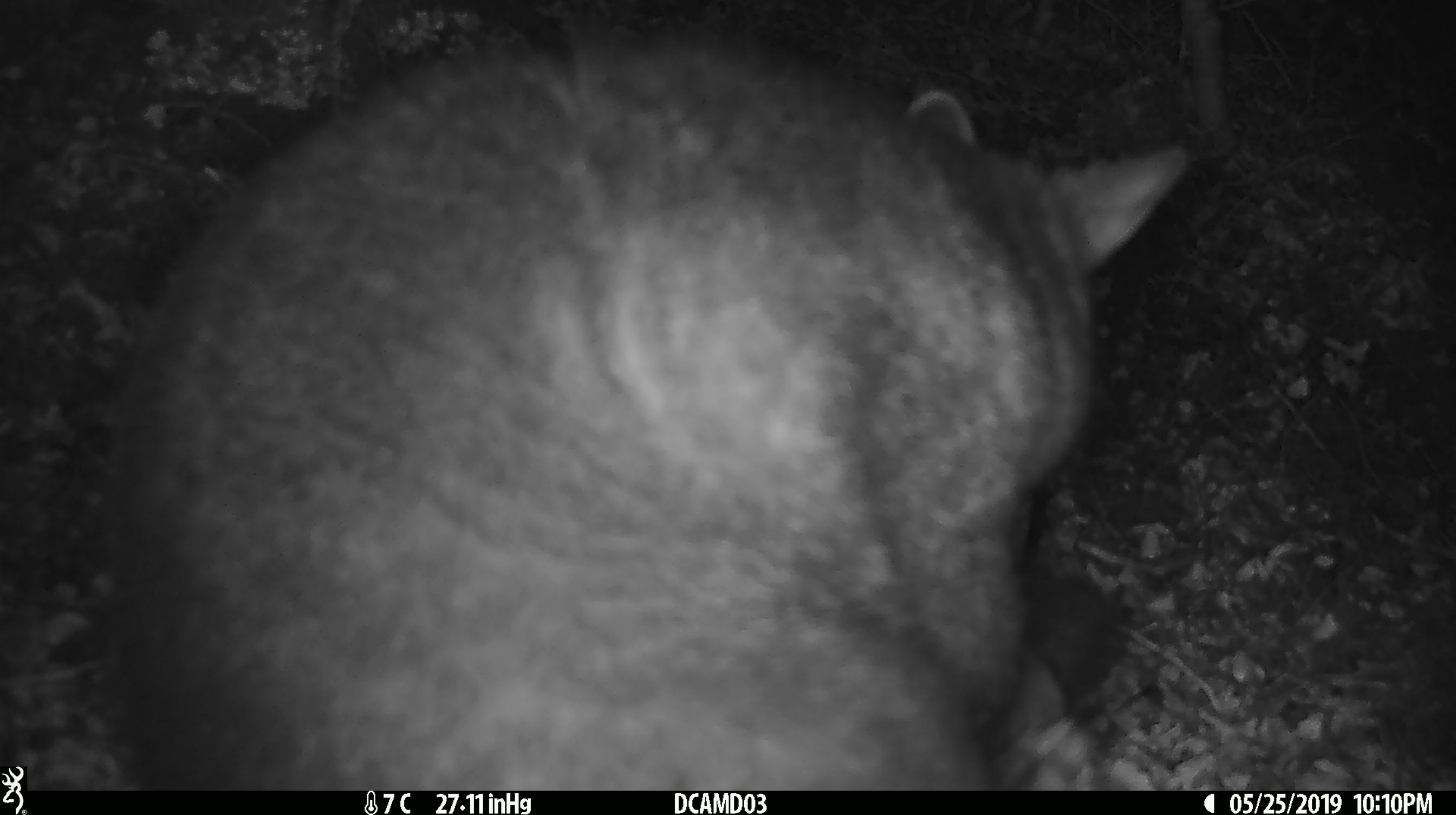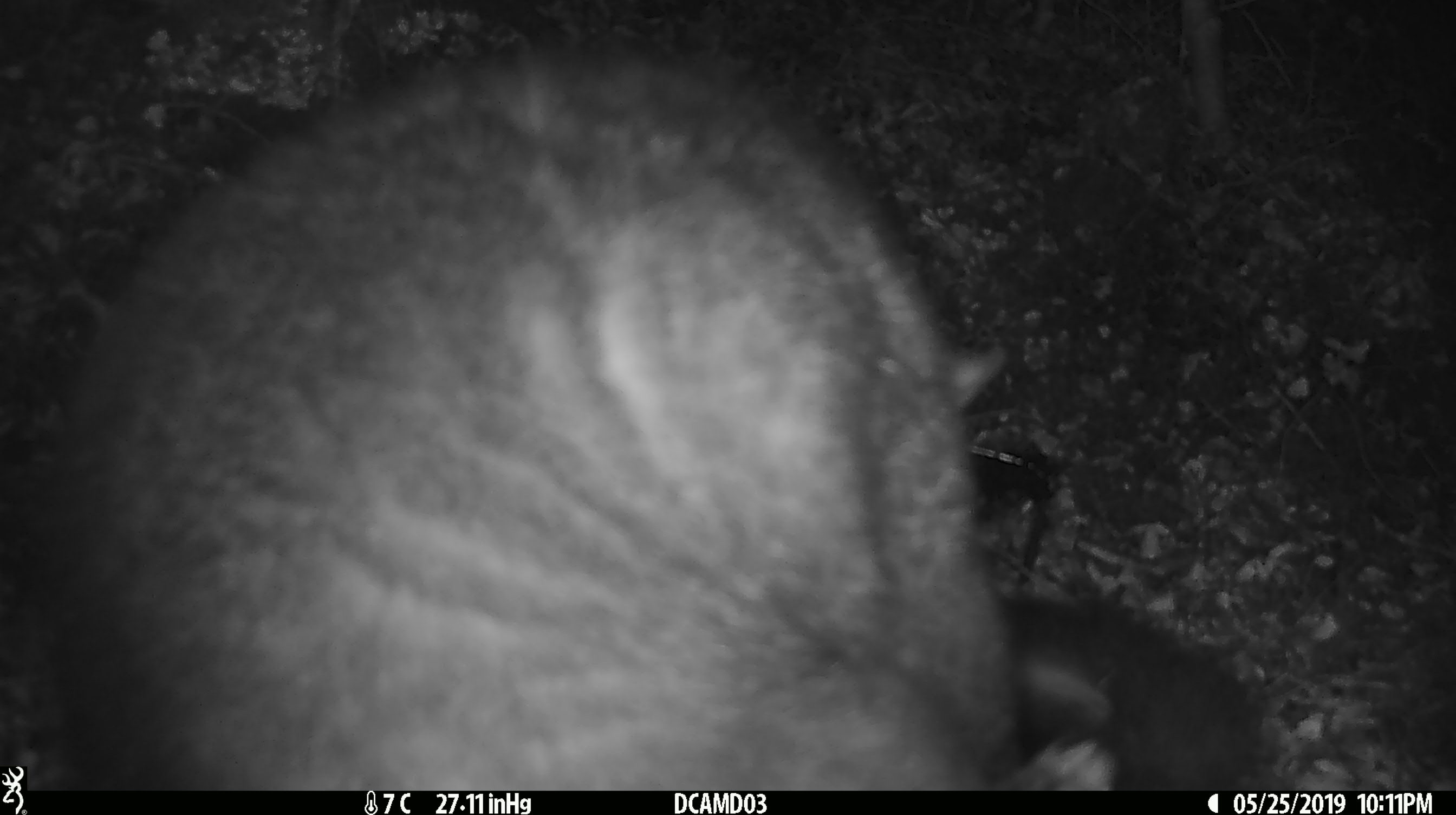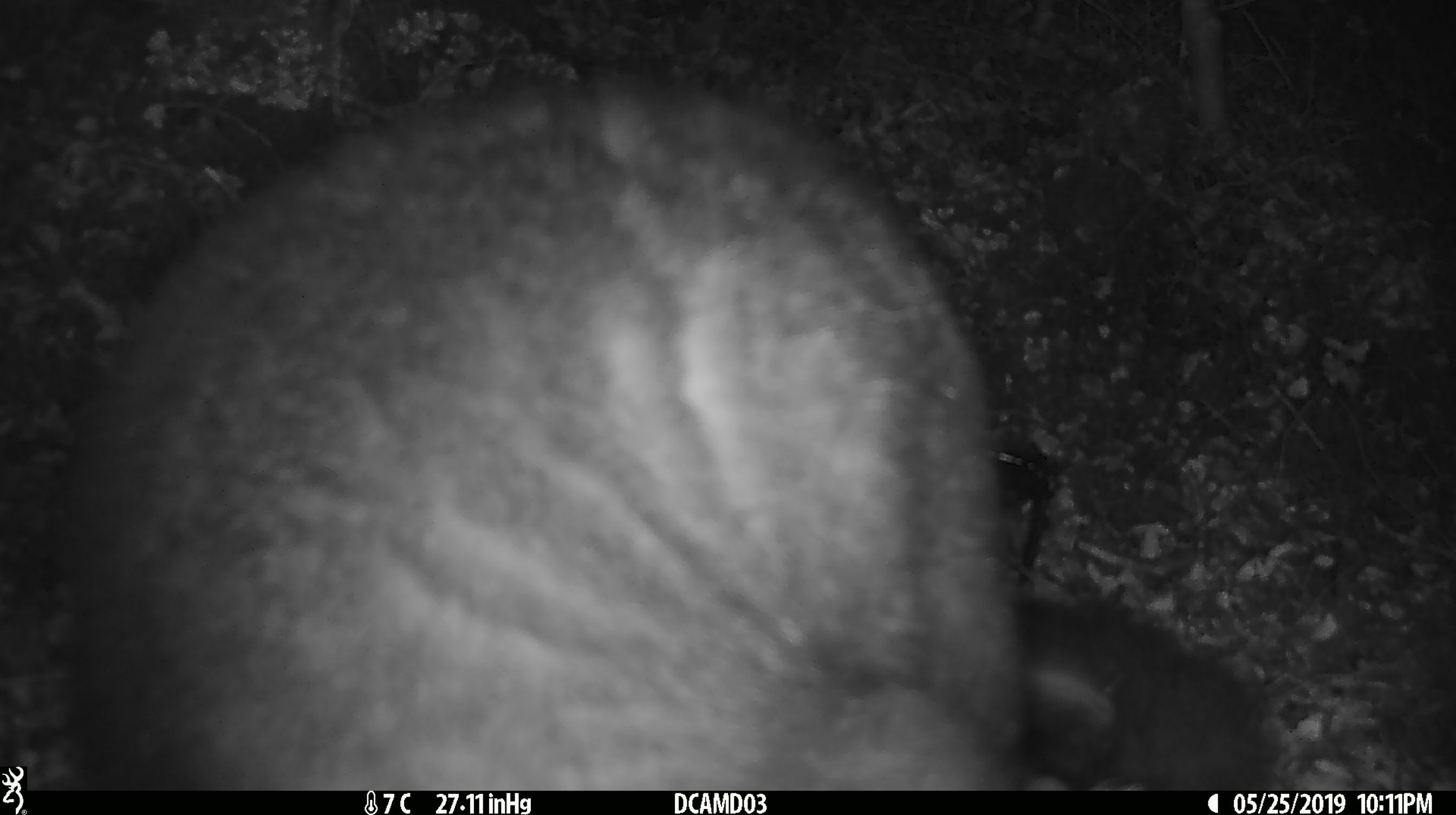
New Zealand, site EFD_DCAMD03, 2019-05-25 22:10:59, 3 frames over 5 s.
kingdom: Animalia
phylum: Chordata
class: Mammalia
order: Diprotodontia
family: Phalangeridae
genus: Trichosurus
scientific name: Trichosurus vulpecula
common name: common brushtail possum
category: possum